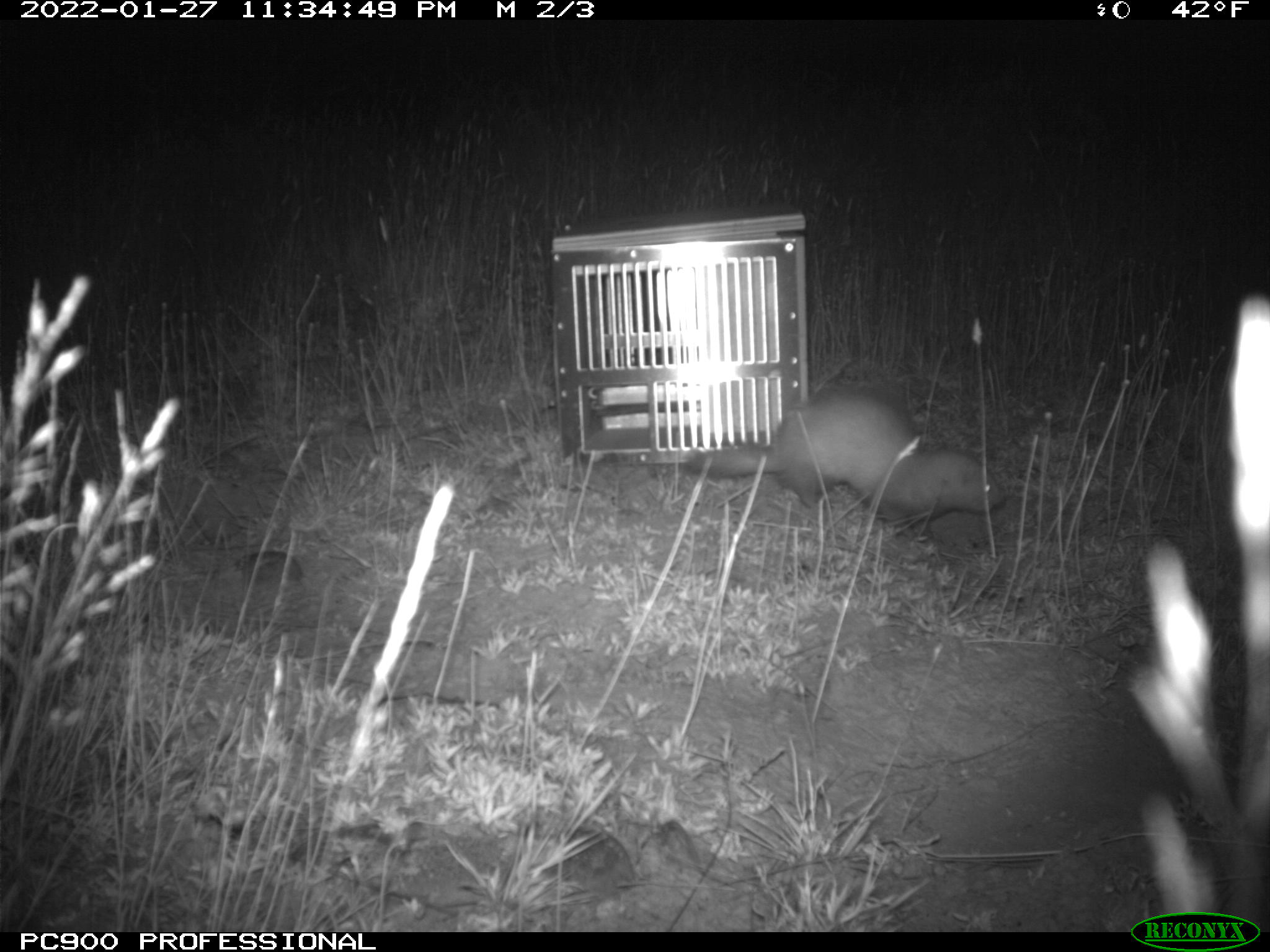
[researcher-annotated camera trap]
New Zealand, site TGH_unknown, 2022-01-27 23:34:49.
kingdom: Animalia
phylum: Chordata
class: Mammalia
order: Carnivora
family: Mustelidae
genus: Mustela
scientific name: Mustela furo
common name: ferret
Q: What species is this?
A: Ferret (Mustela furo).